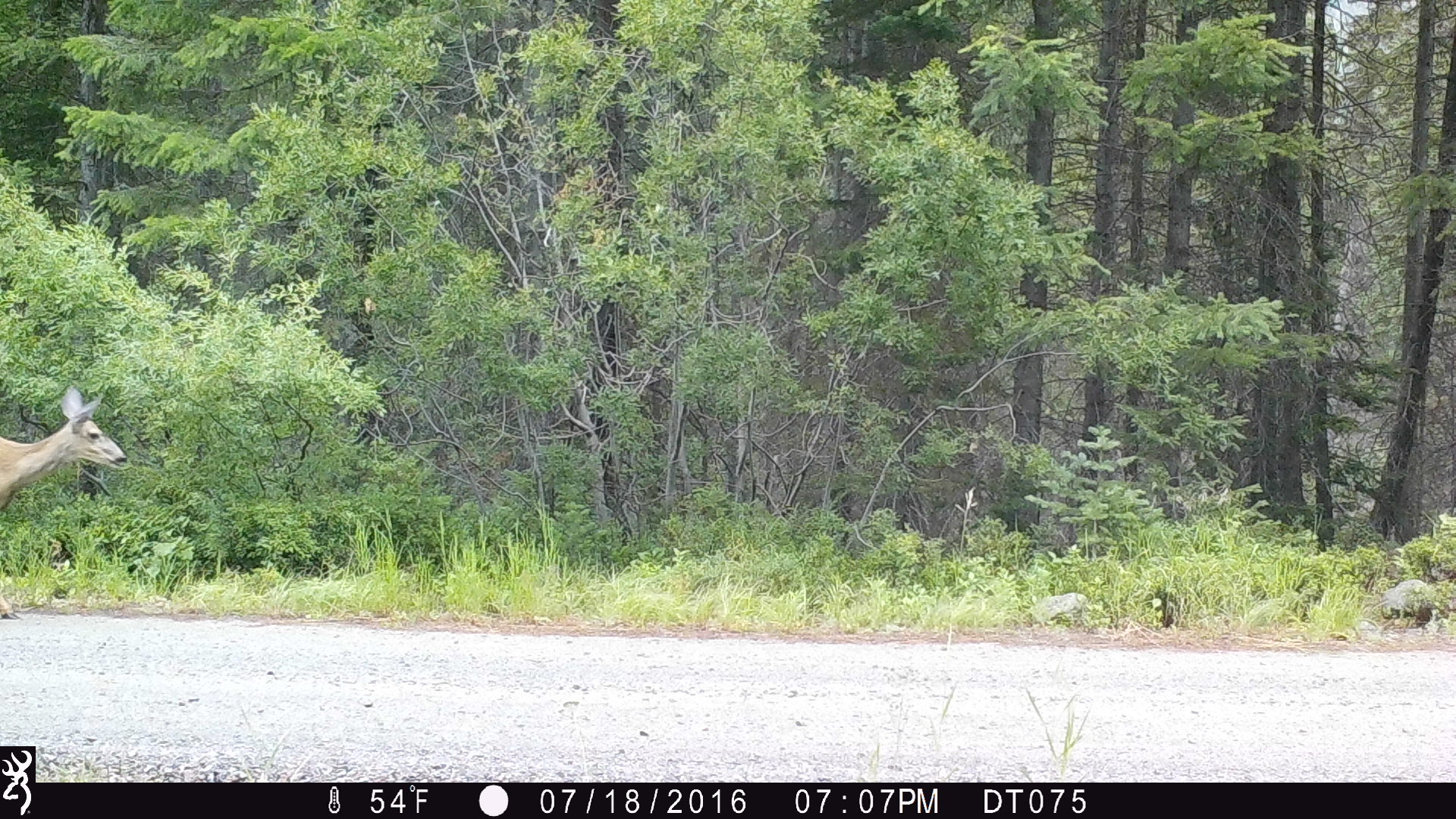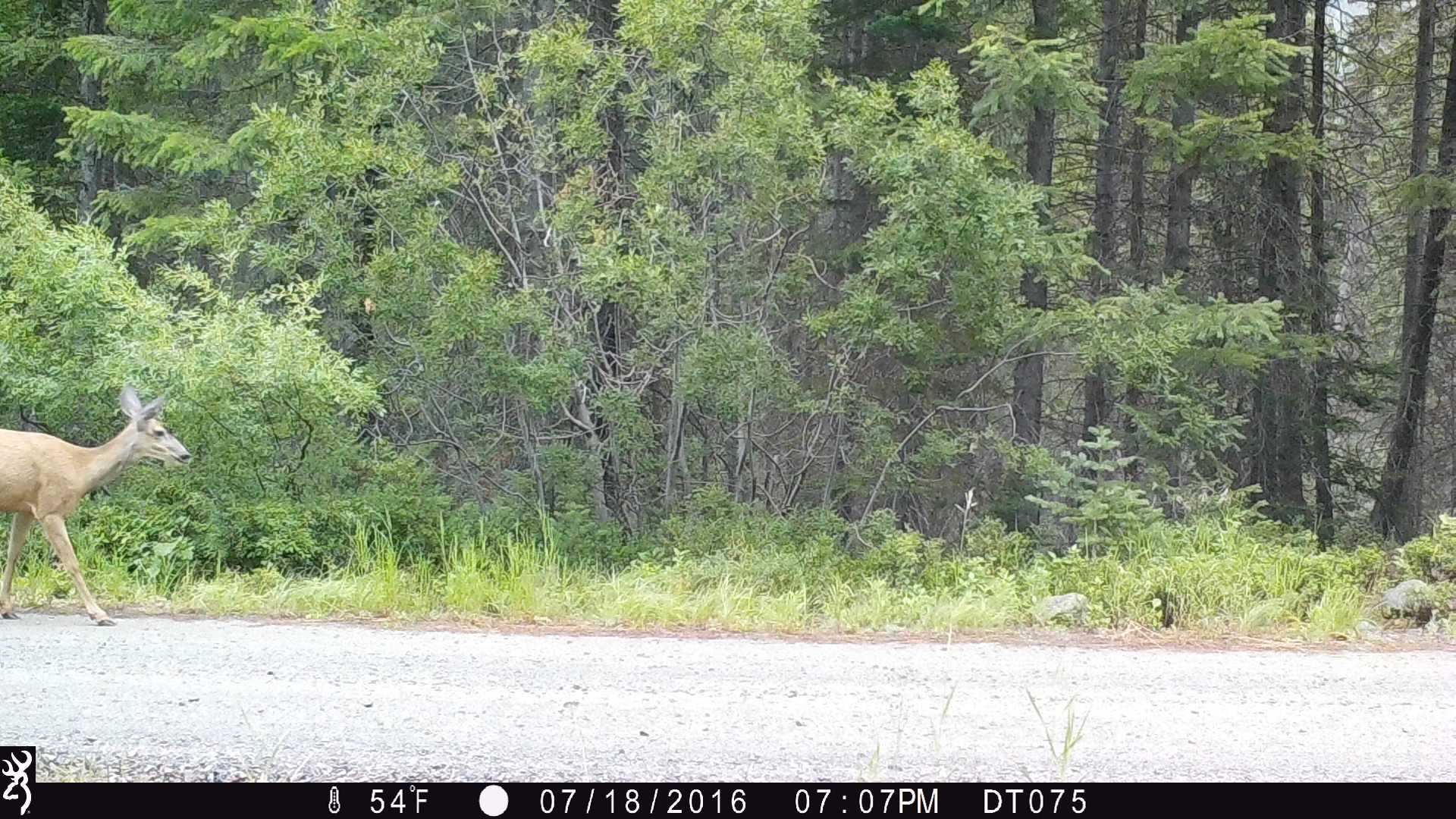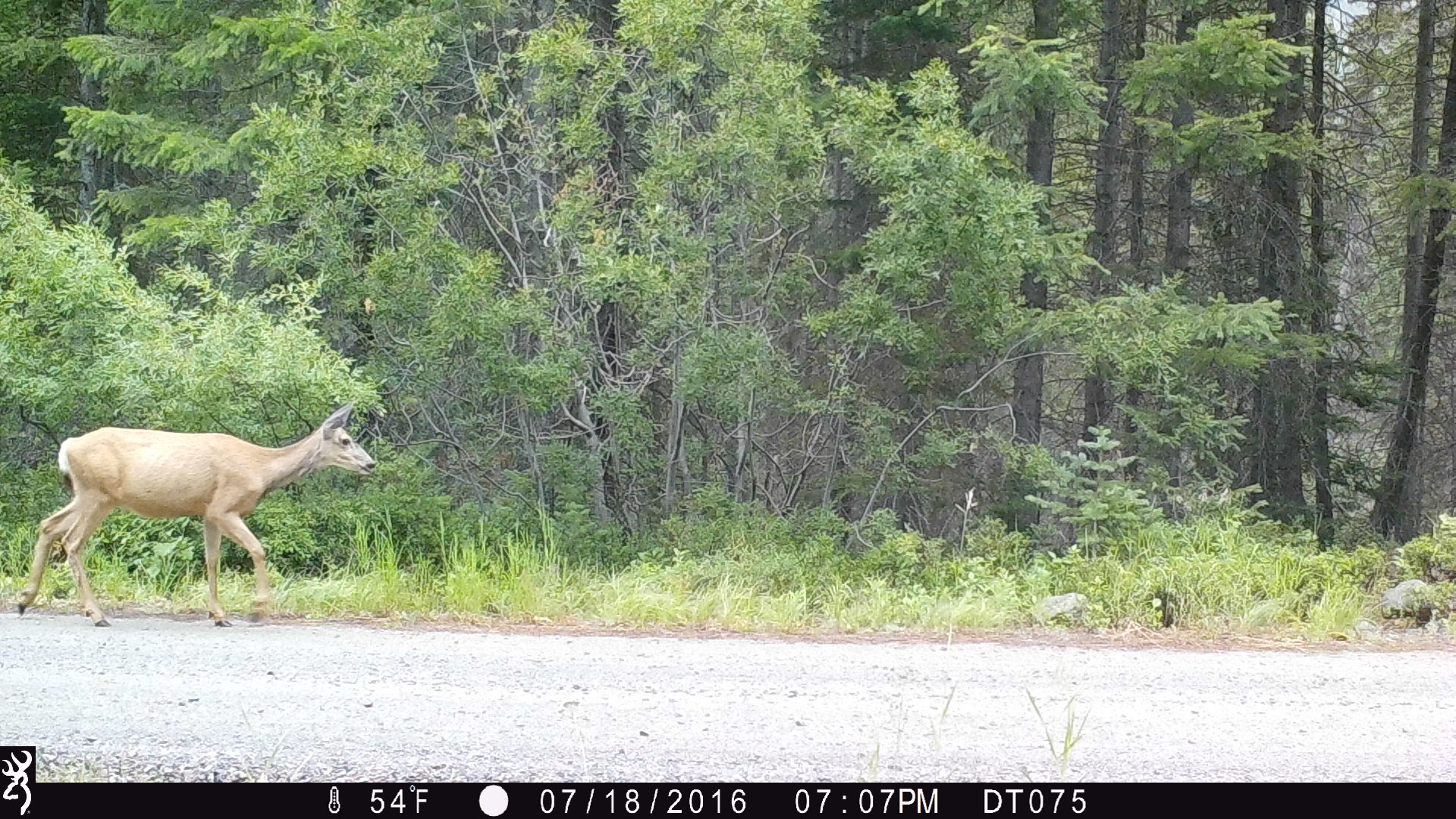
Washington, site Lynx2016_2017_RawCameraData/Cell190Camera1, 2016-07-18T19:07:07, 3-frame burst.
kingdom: Animalia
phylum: Chordata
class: Mammalia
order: Artiodactyla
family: Cervidae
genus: Odocoileus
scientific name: Odocoileus hemionus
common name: mule deer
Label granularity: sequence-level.